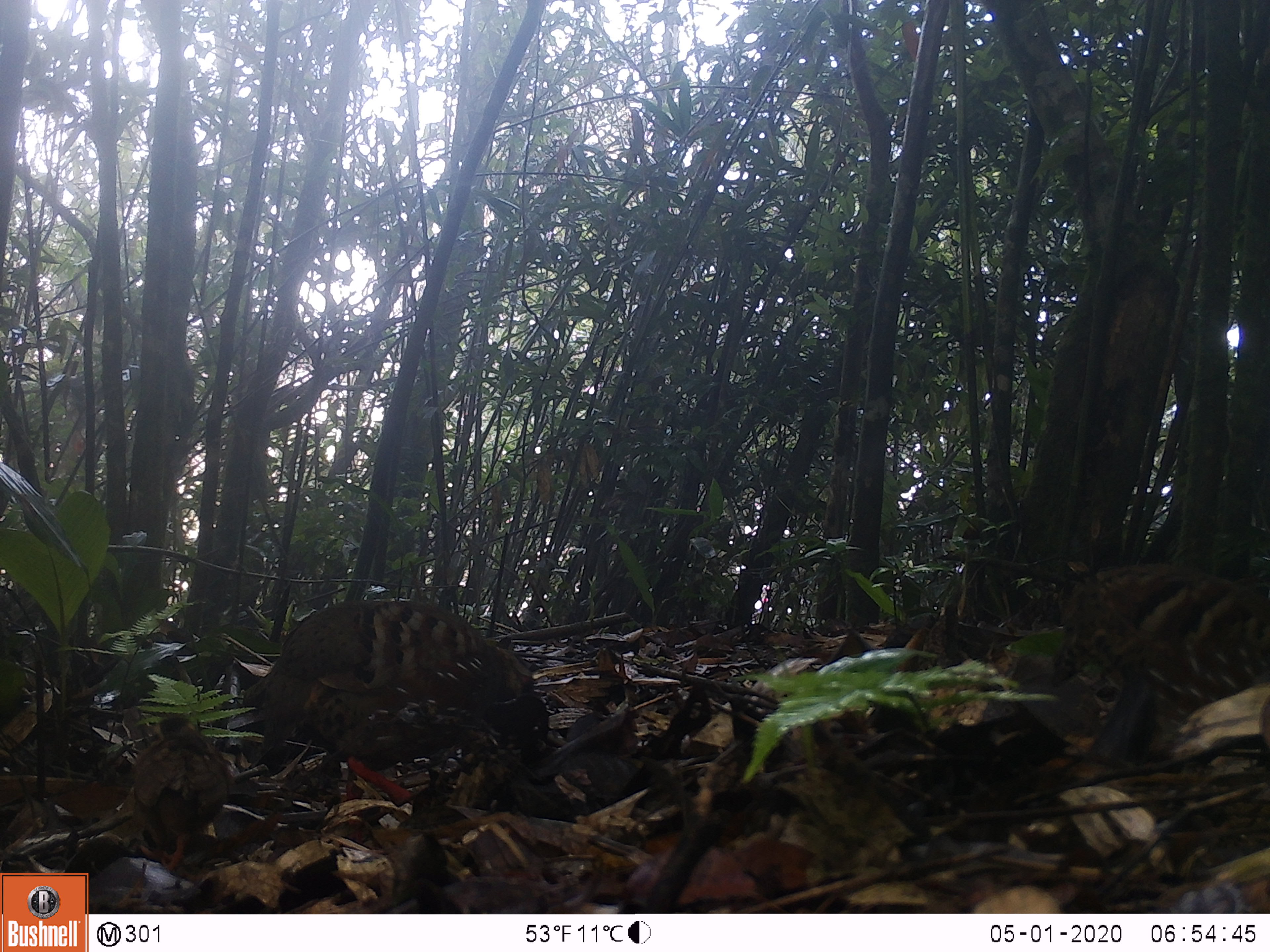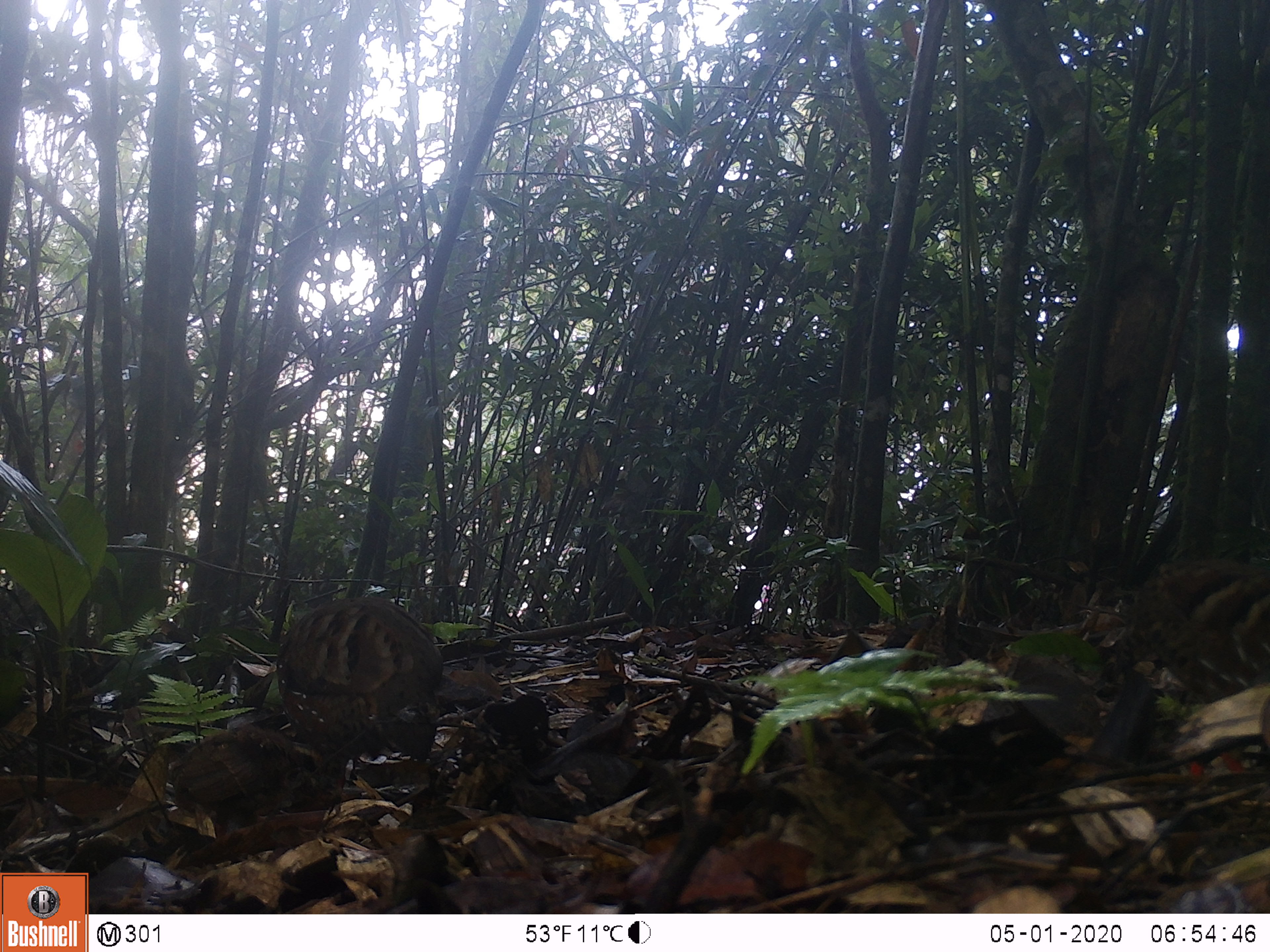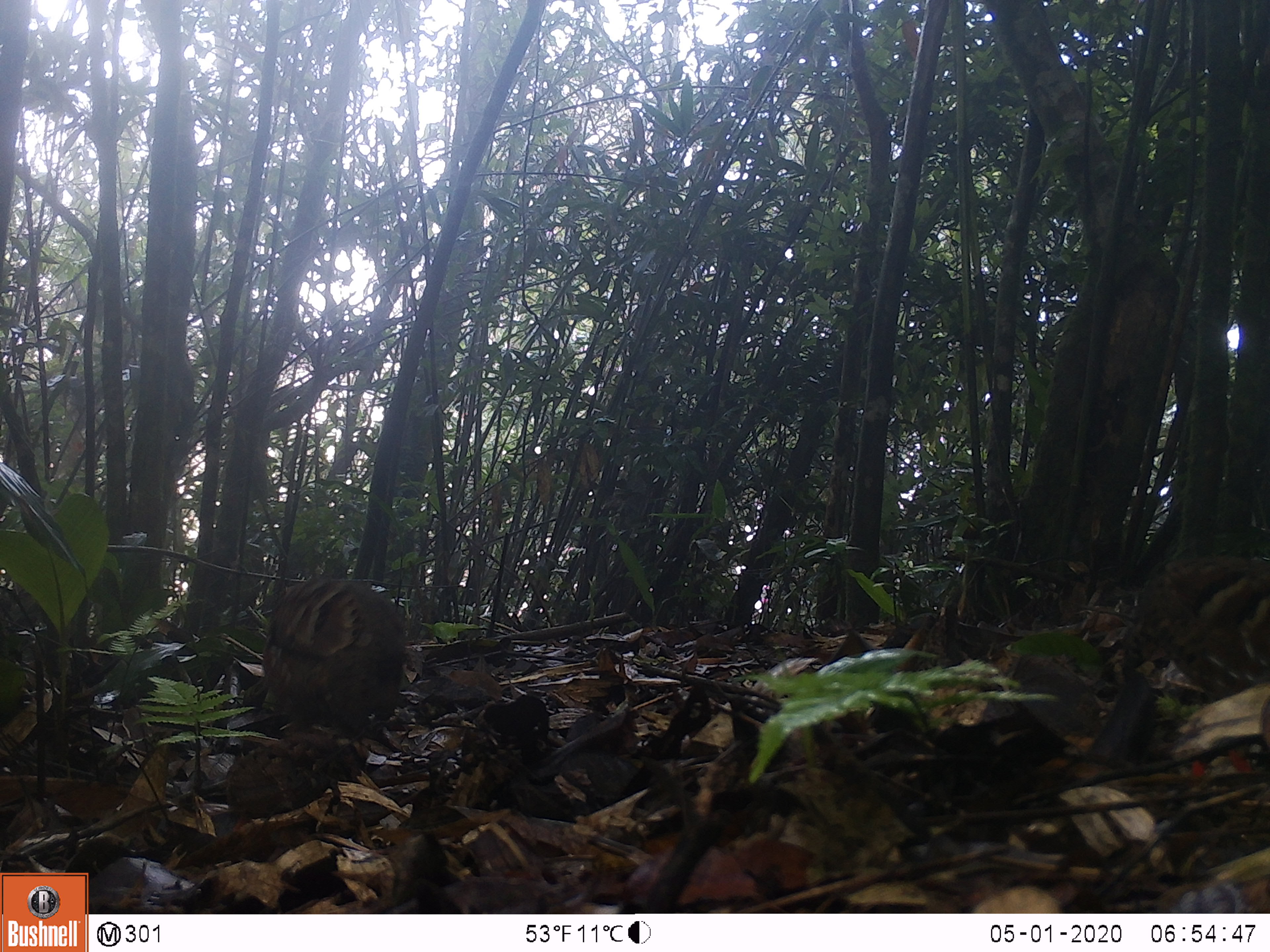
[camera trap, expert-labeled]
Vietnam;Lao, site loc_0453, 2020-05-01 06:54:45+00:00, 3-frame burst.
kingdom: Animalia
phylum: Chordata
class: Aves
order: Galliformes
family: Phasianidae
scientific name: Phasianidae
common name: partridge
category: unidentified partridge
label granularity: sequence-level